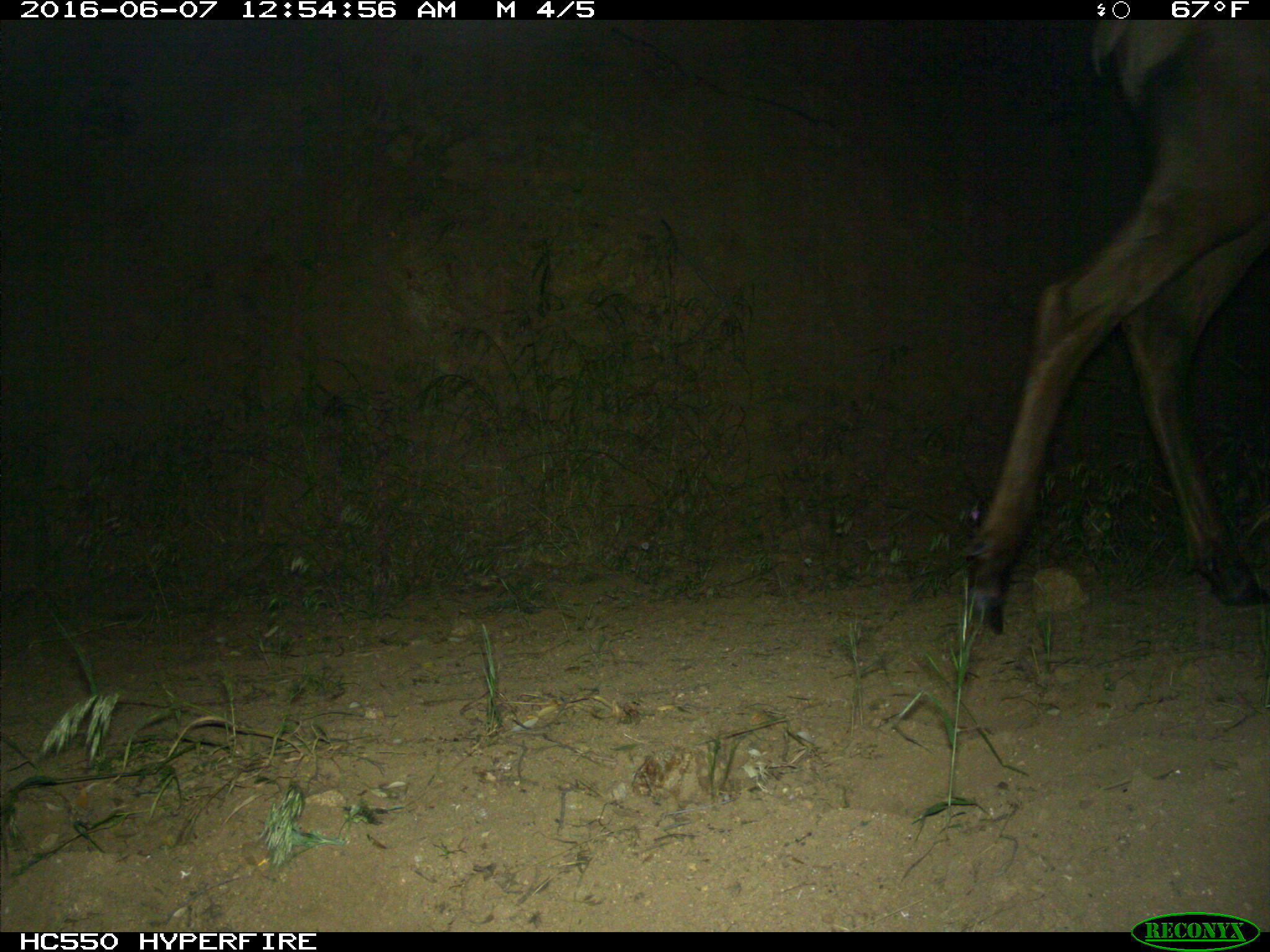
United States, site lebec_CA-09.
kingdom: Animalia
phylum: Chordata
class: Mammalia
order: Artiodactyla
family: Cervidae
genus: Cervus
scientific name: Cervus canadensis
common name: elk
Cervus canadensis (elk).